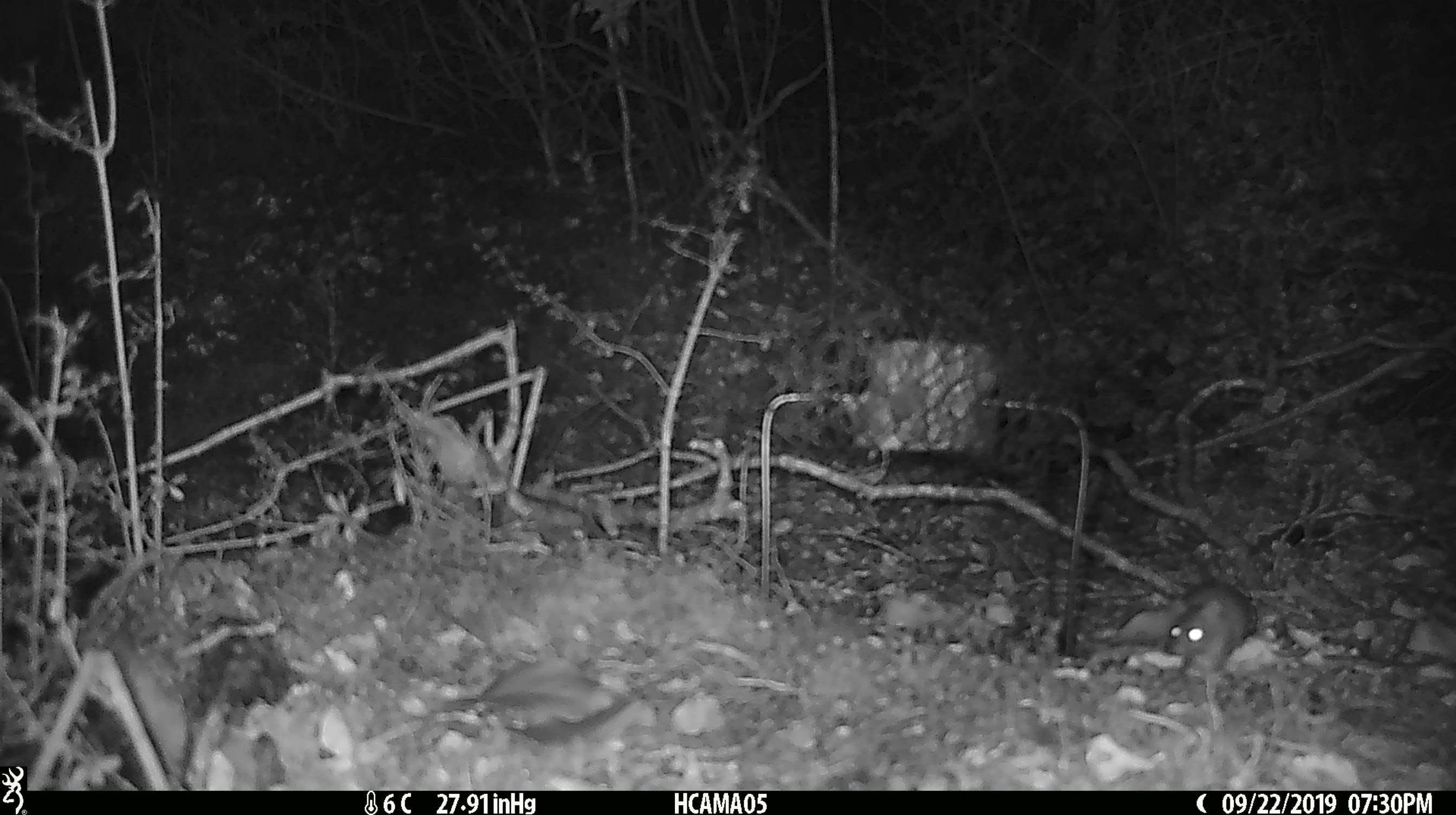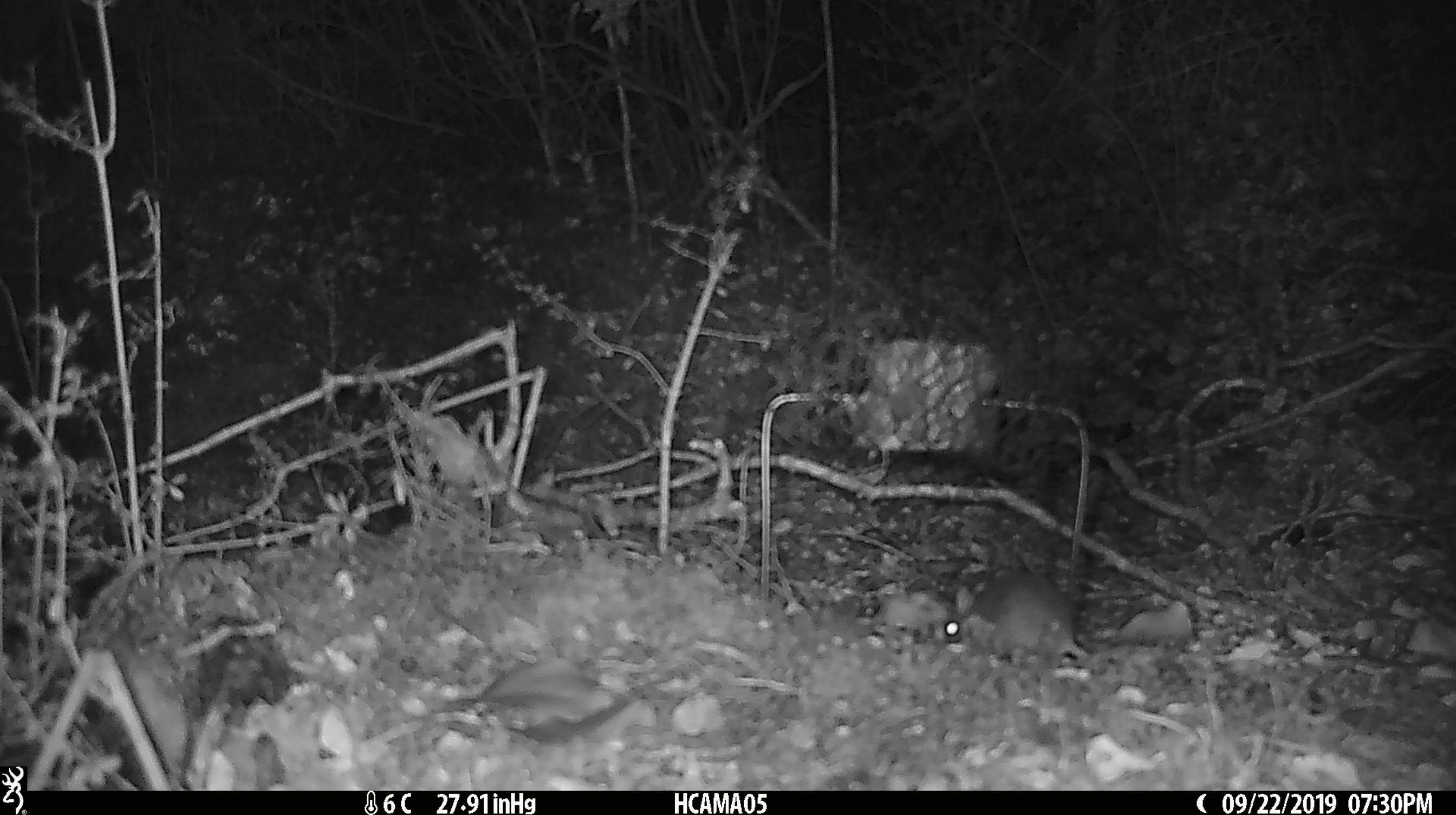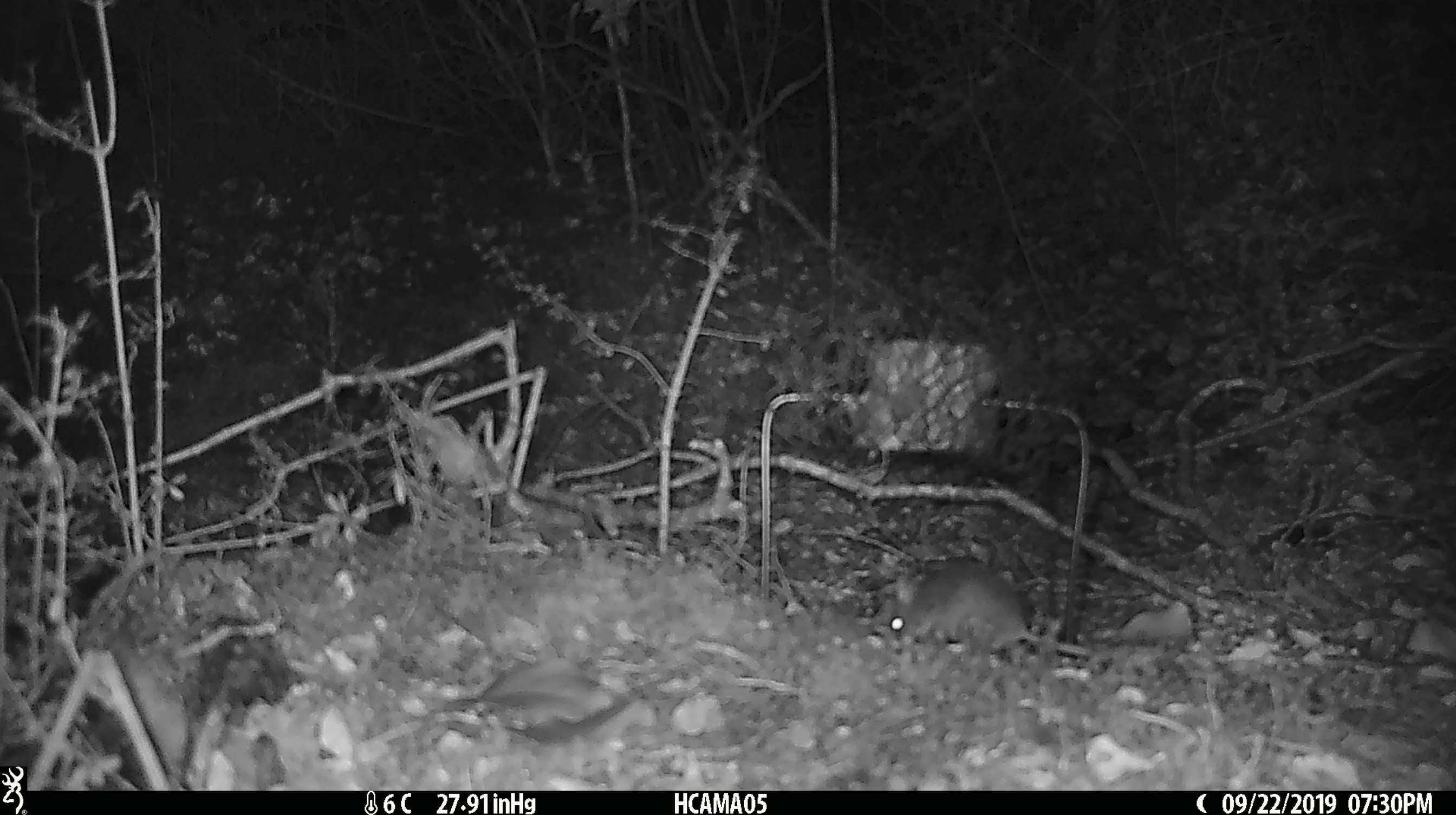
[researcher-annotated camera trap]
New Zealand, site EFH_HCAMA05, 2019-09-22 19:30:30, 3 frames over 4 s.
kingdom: Animalia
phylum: Chordata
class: Mammalia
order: Rodentia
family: Muridae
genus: Mus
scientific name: Mus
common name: mouse